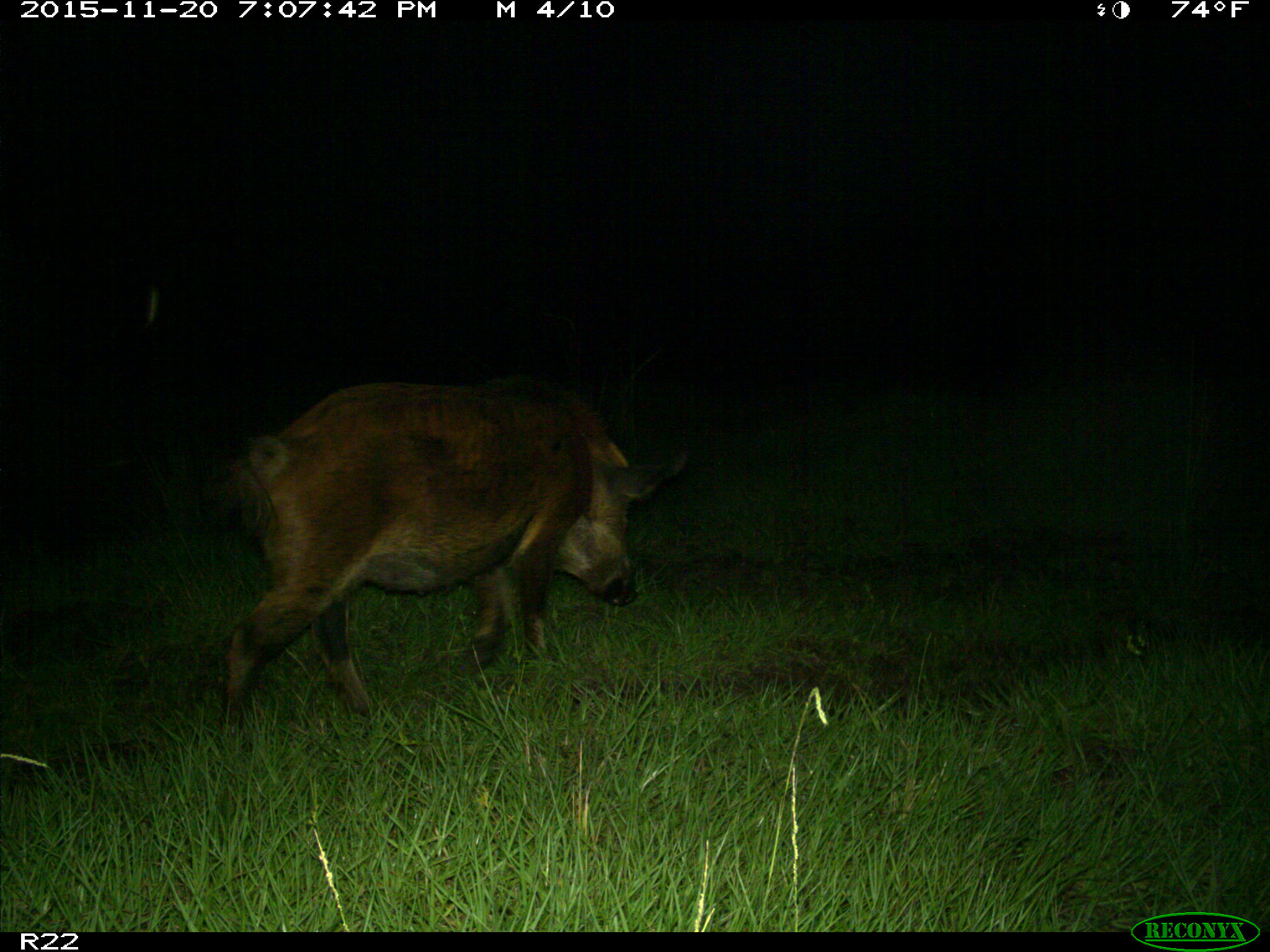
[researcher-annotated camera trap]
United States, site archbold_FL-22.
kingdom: Animalia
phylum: Chordata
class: Mammalia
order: Artiodactyla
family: Suidae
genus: Sus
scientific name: Sus scrofa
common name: wild boar